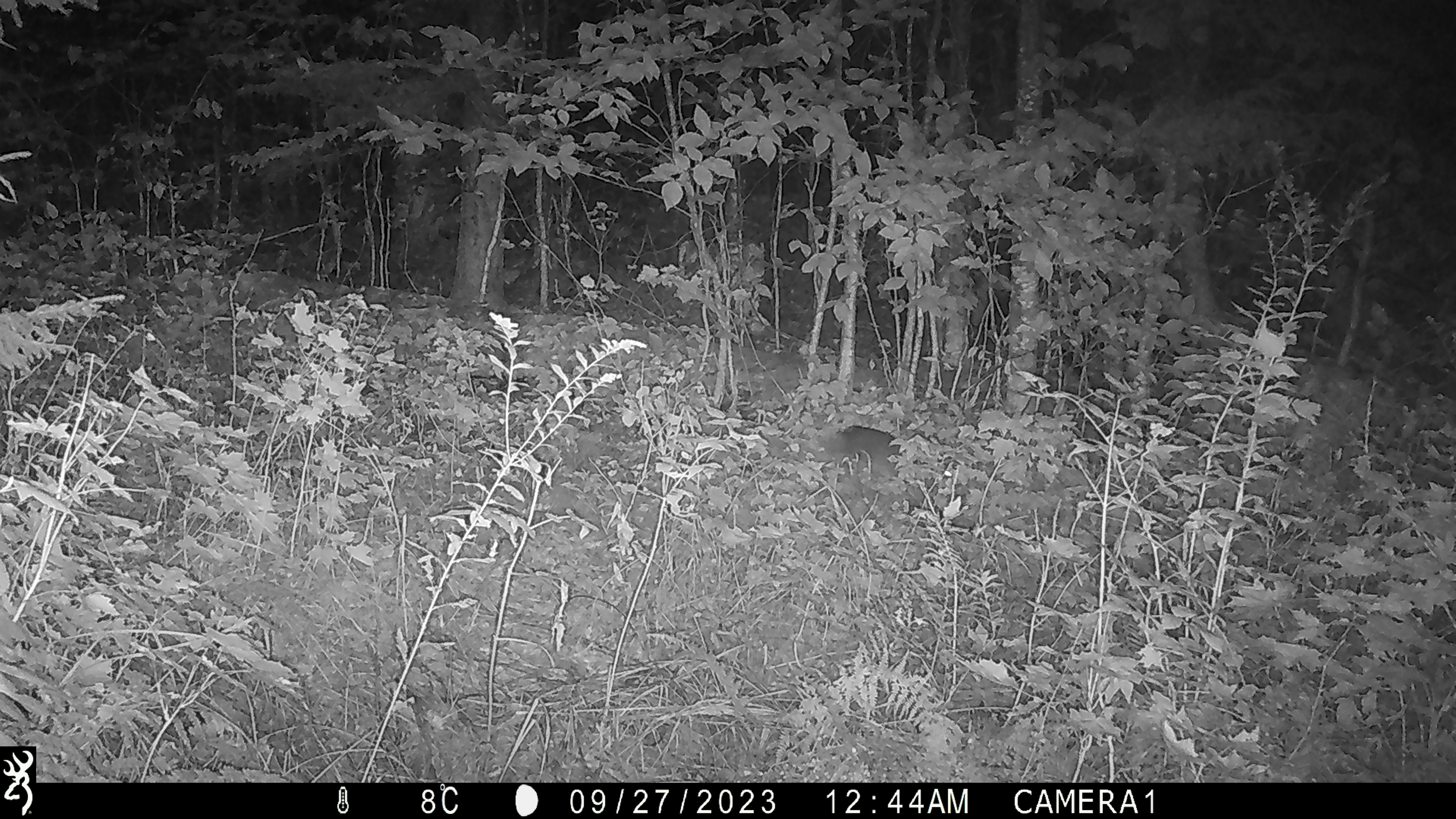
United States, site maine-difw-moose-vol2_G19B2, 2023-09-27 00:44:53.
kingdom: Animalia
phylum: Chordata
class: Mammalia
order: Lagomorpha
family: Leporidae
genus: Lepus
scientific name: Lepus americanus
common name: snowshoe hare